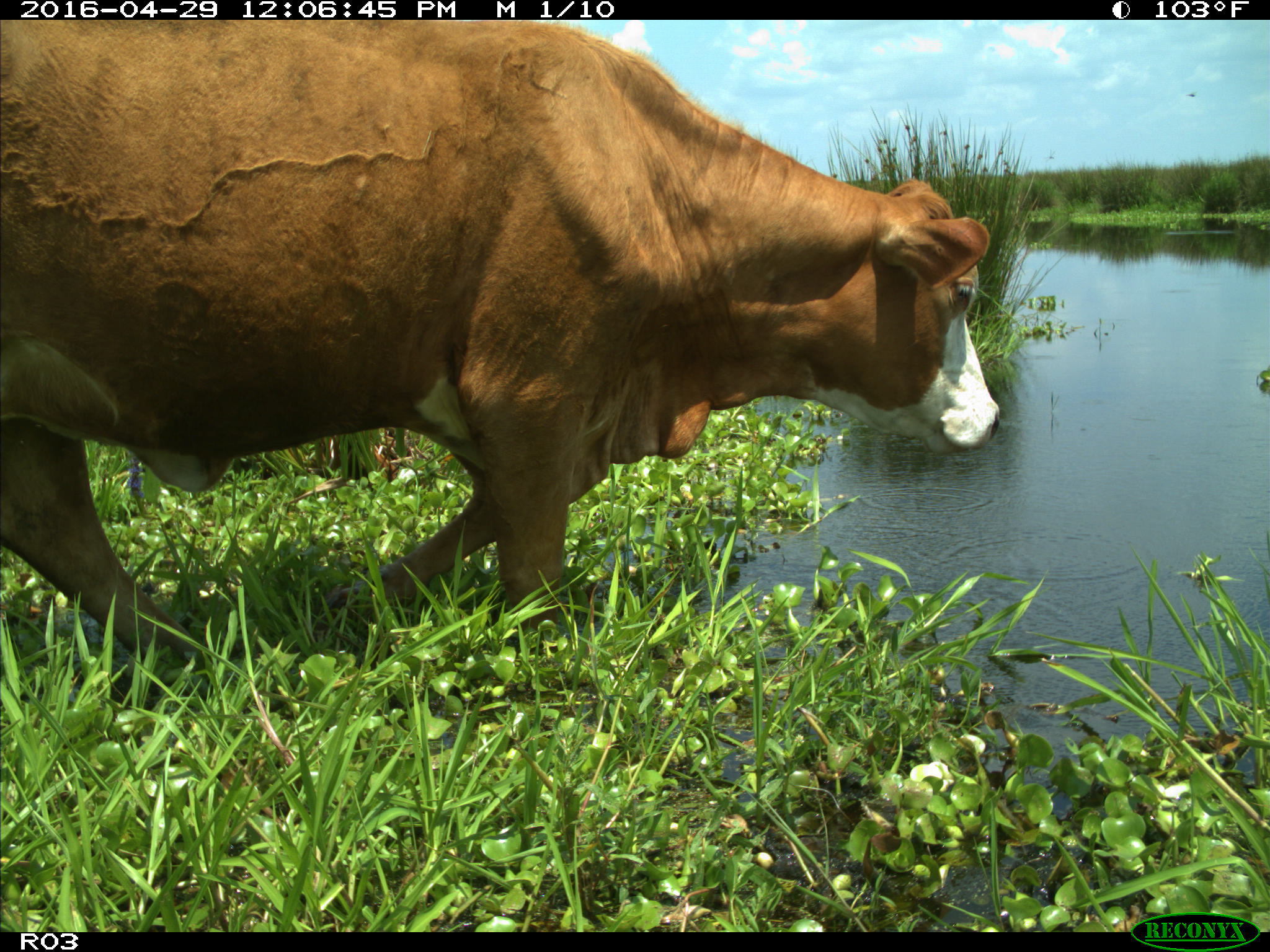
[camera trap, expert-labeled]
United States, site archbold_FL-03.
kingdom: Animalia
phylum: Chordata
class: Mammalia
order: Artiodactyla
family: Bovidae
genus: Bos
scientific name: Bos taurus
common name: domestic cow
Bos taurus (domestic cow).